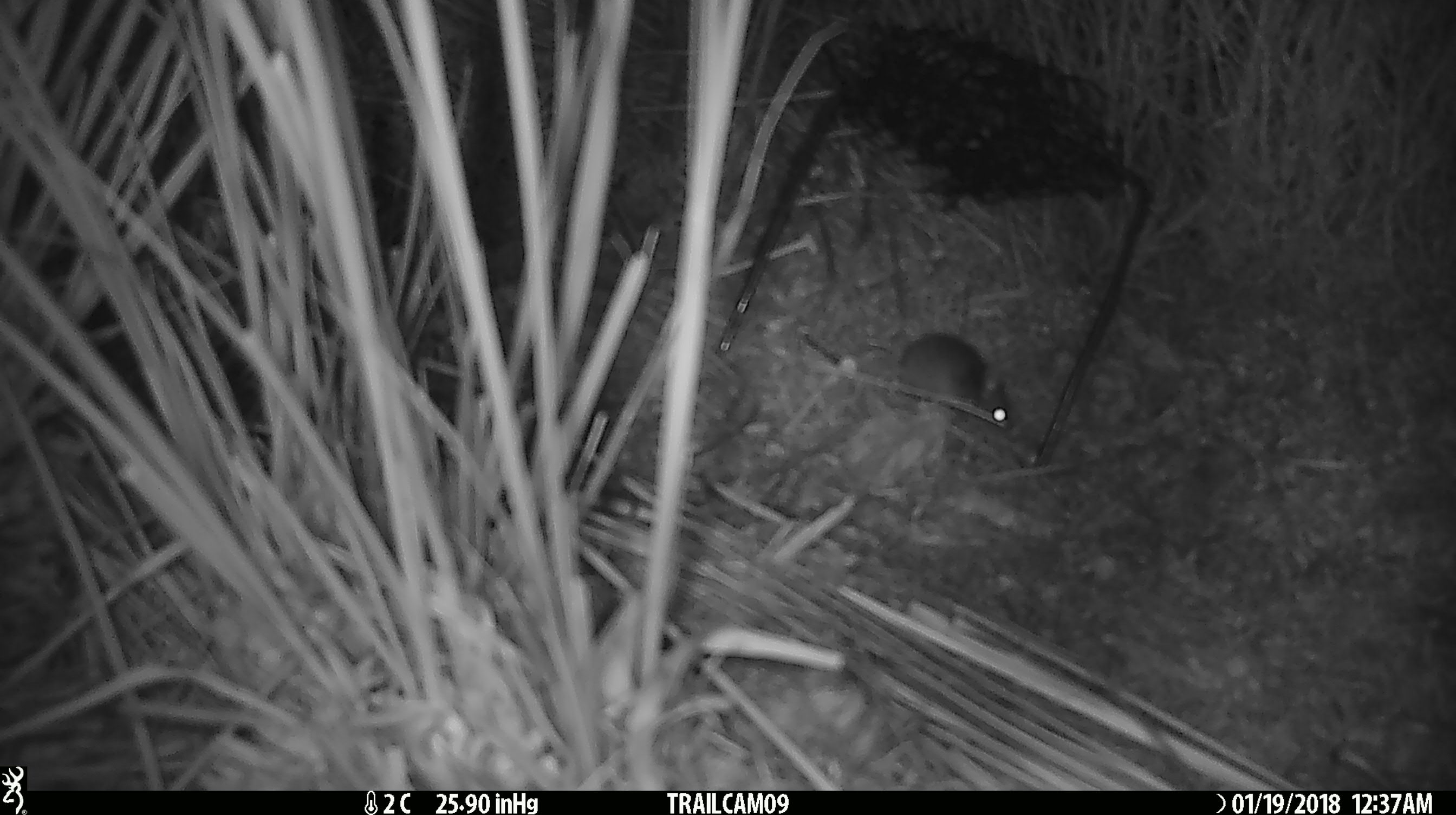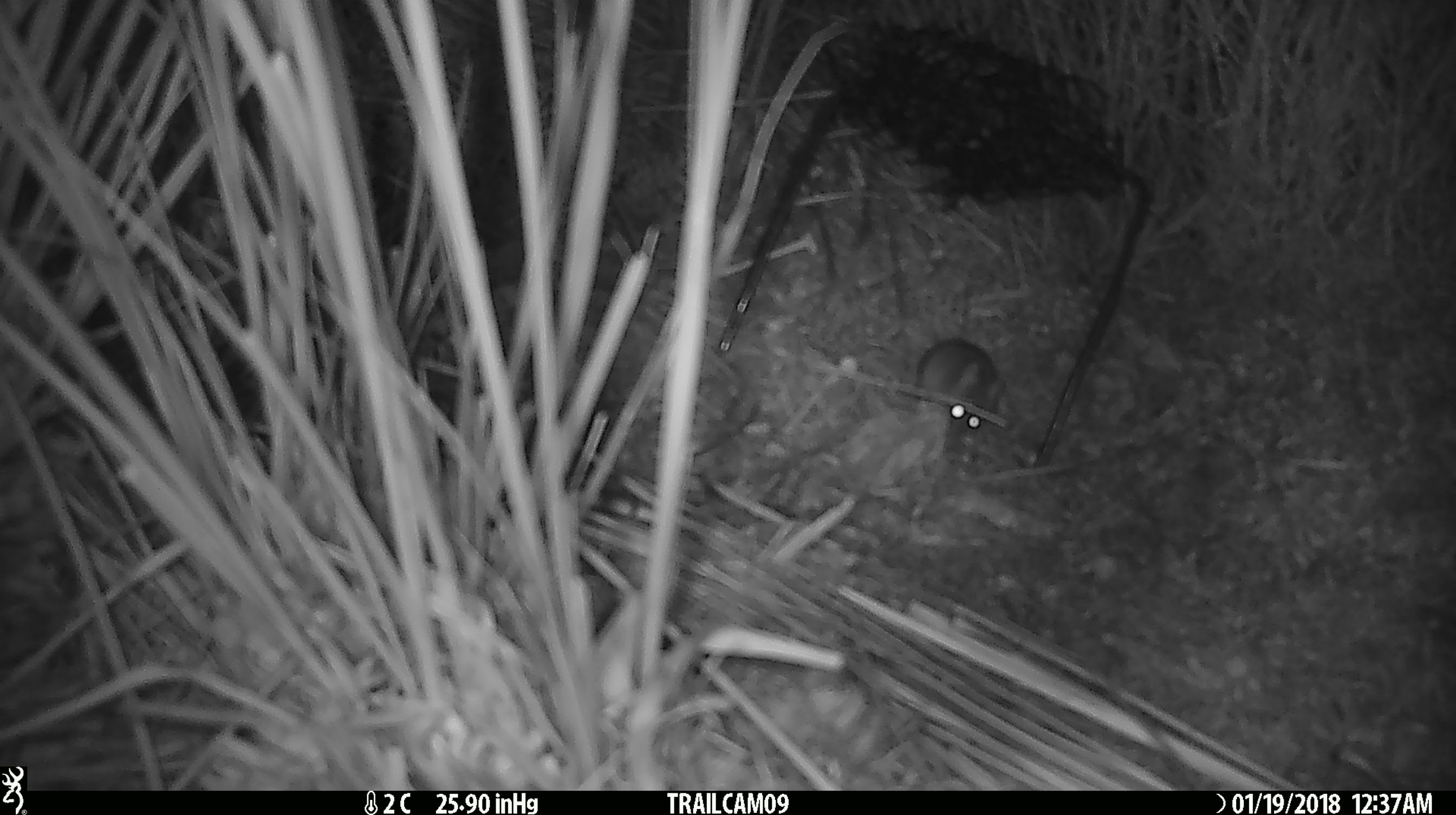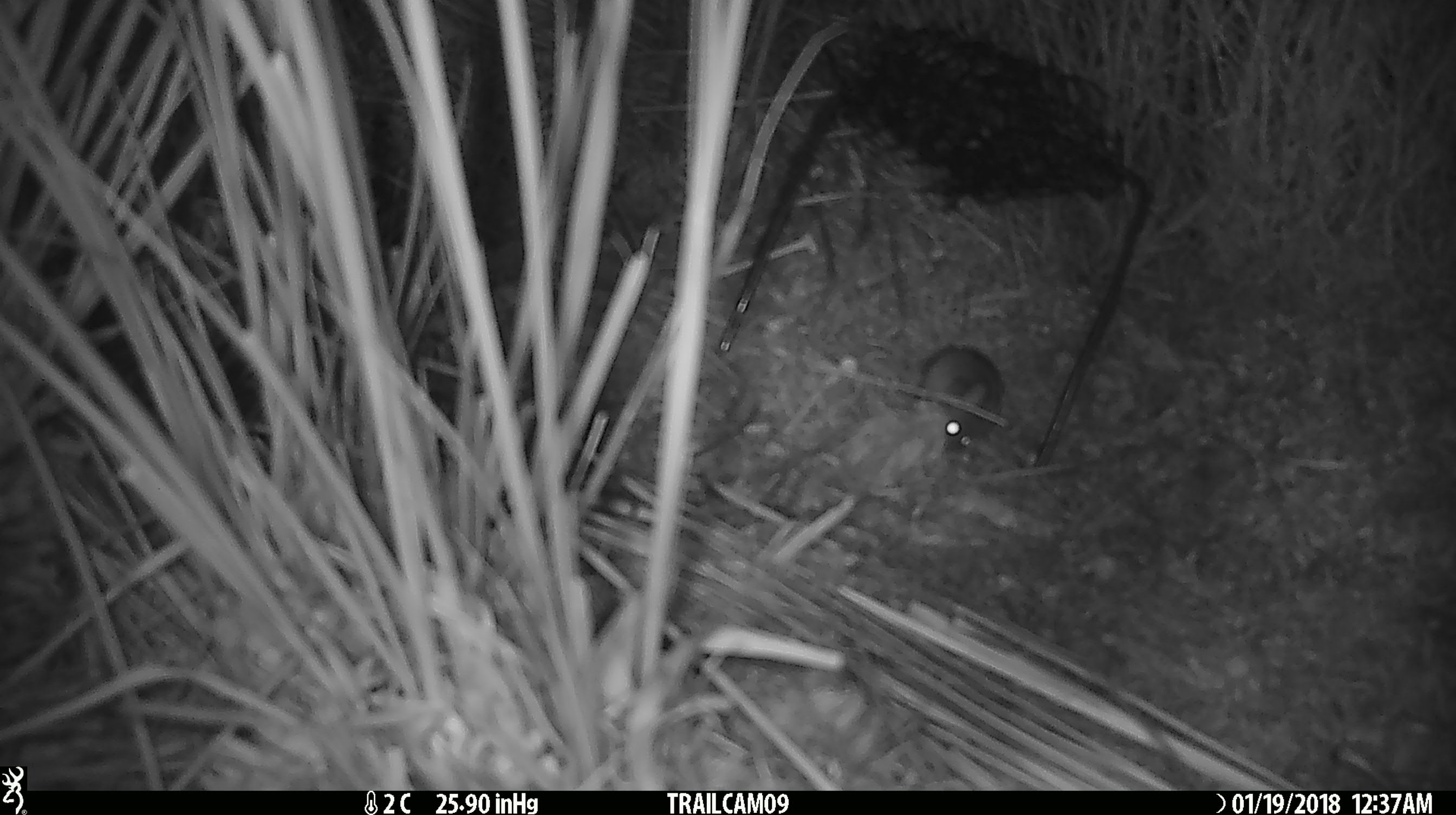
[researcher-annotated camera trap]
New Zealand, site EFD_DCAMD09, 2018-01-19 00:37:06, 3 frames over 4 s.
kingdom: Animalia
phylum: Chordata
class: Mammalia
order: Rodentia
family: Muridae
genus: Mus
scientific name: Mus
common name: mouse